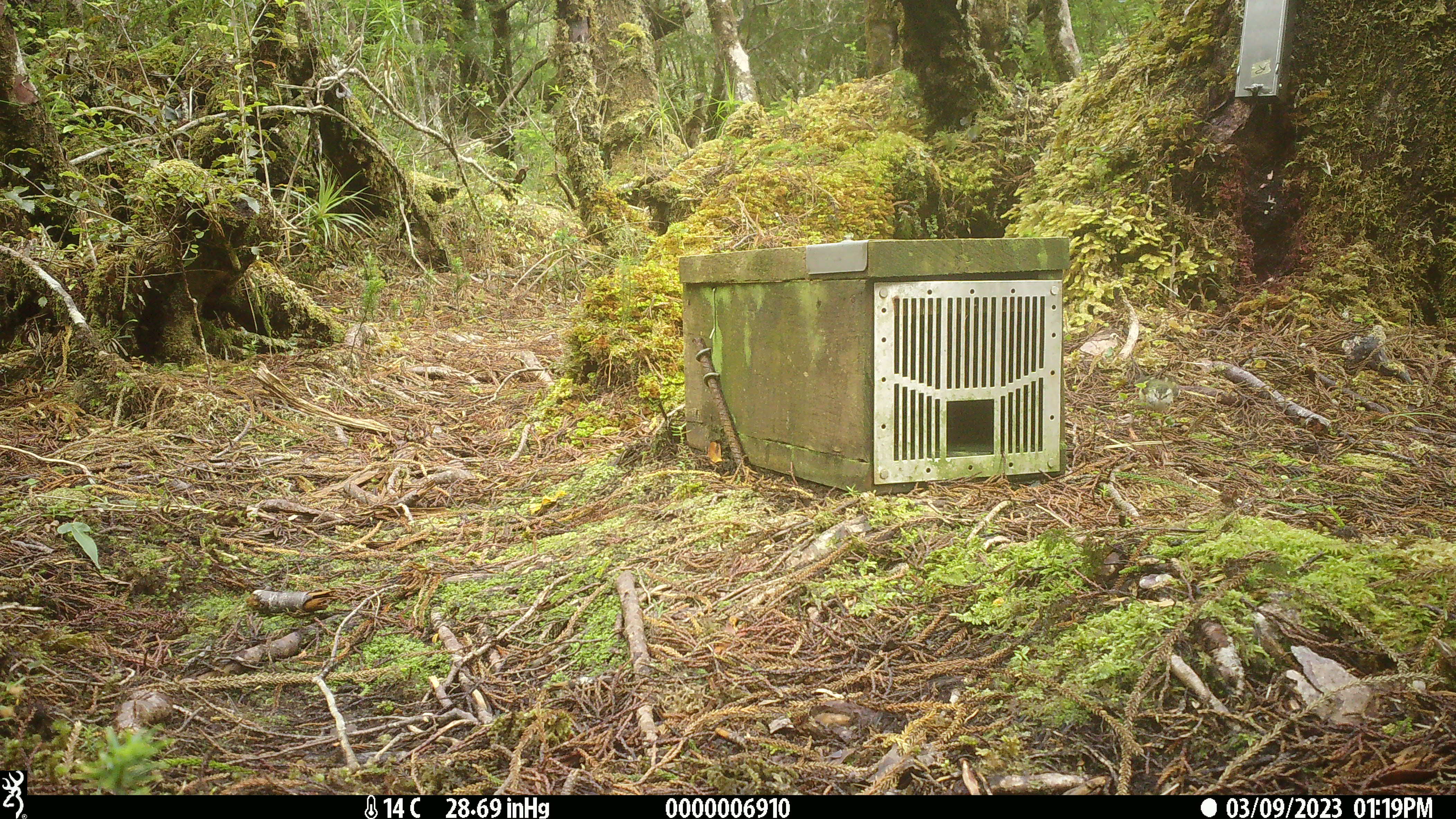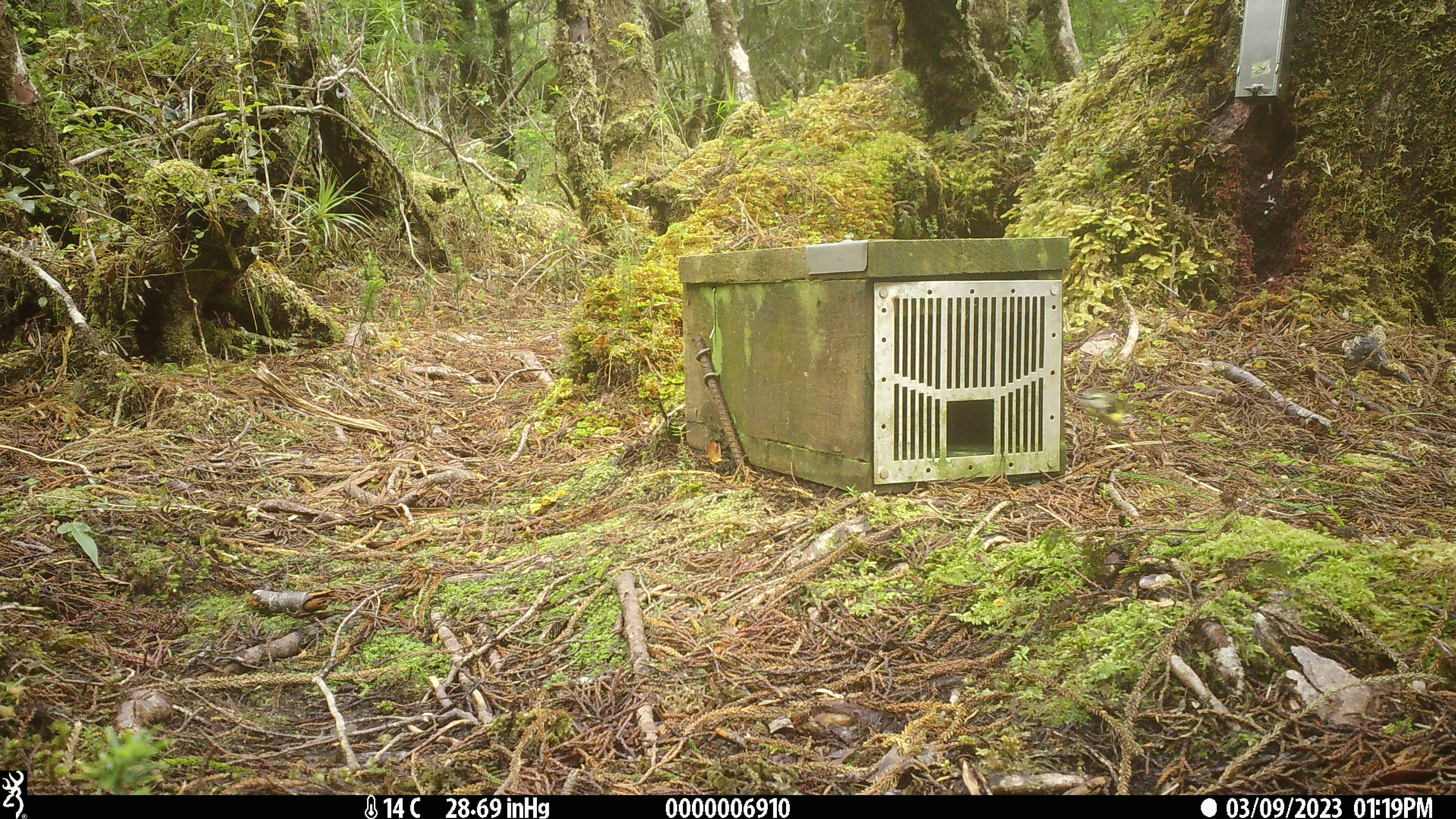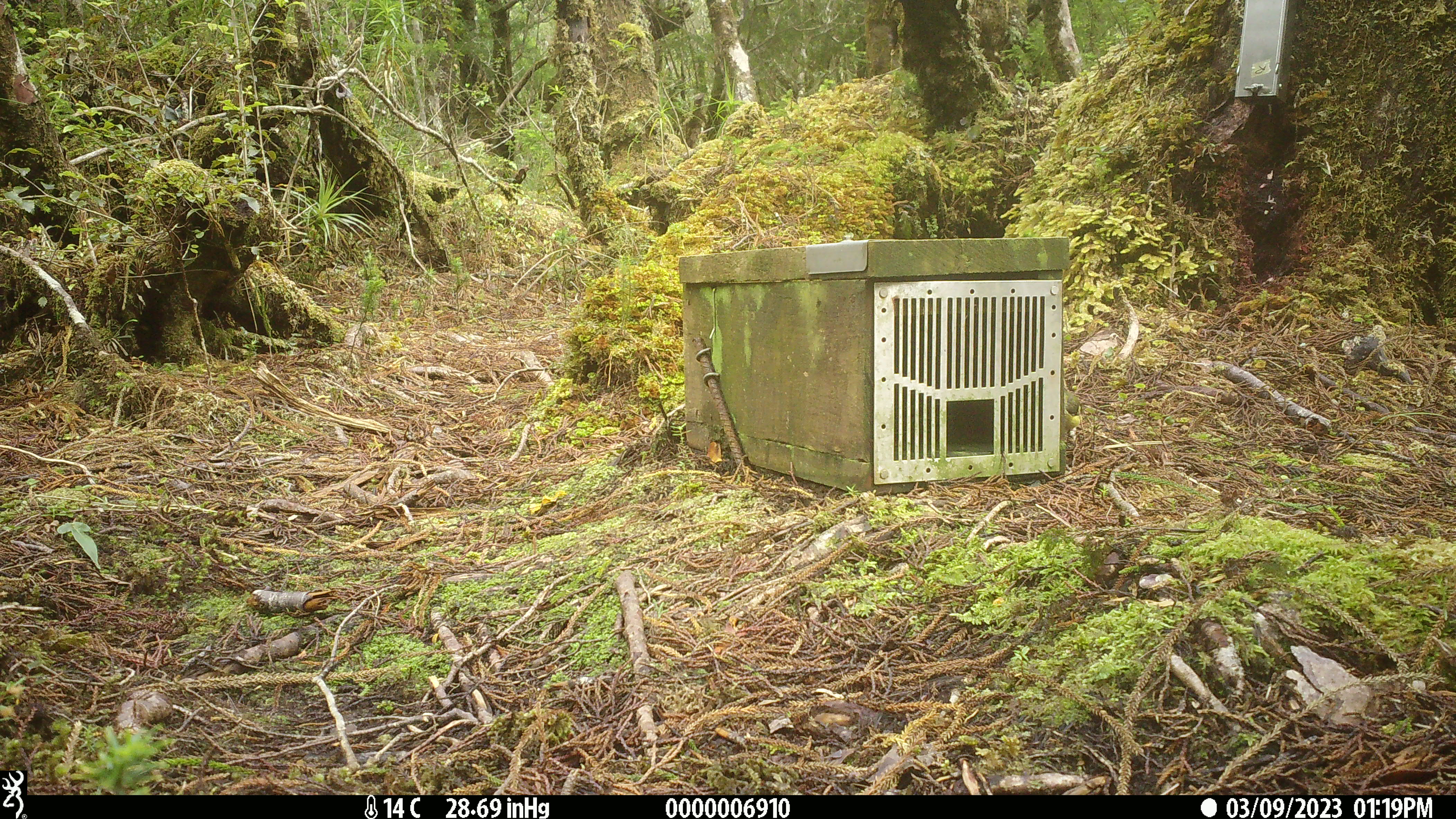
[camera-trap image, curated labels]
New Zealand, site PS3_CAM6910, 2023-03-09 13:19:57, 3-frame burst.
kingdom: Animalia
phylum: Chordata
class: Aves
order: Passeriformes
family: Acanthisittidae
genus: Acanthisitta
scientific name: Acanthisitta chloris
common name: rifleman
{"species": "rifleman (Acanthisitta chloris)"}